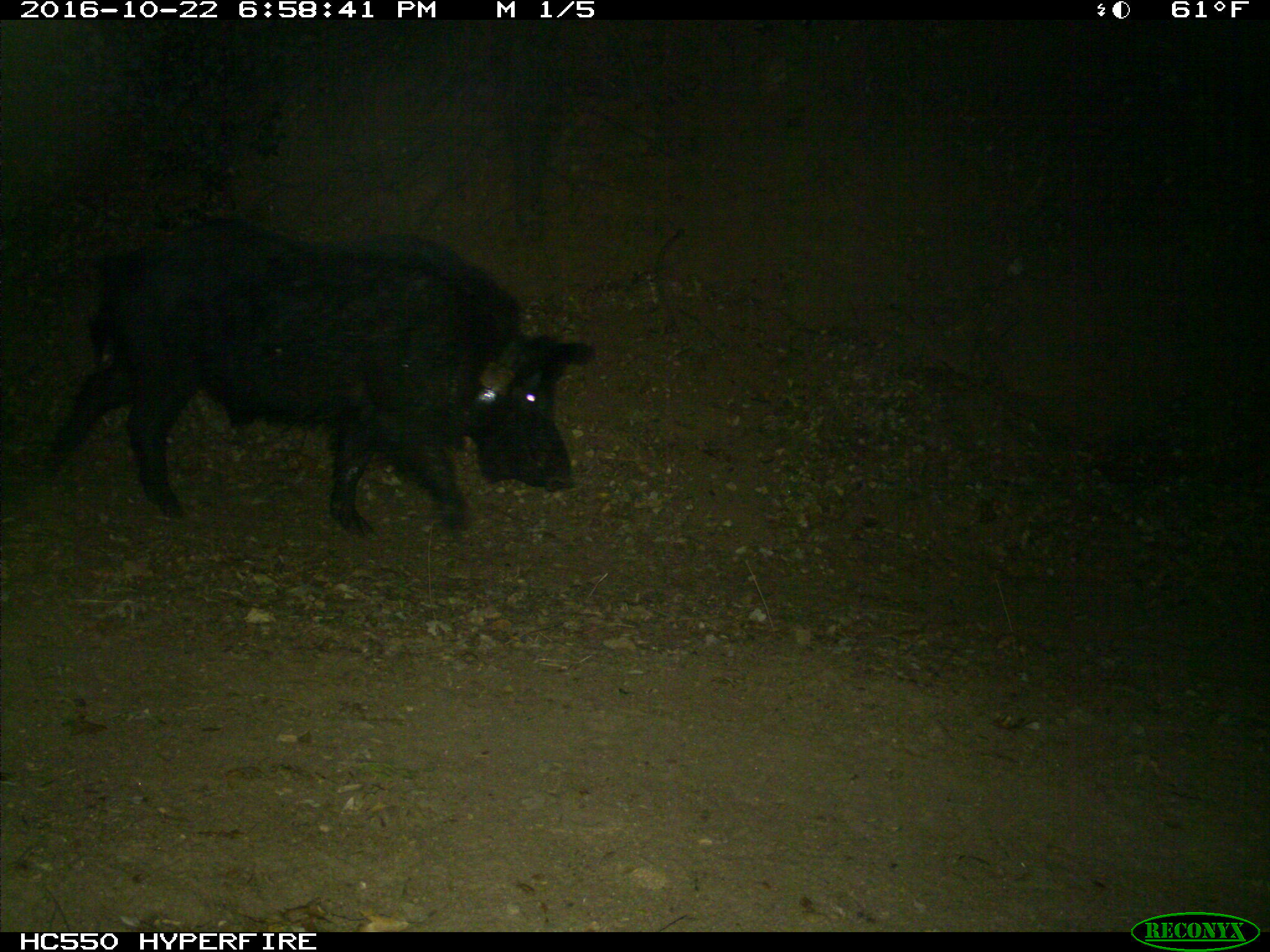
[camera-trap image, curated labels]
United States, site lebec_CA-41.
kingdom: Animalia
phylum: Chordata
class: Mammalia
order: Artiodactyla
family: Suidae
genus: Sus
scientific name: Sus scrofa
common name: wild boar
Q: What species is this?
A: Sus scrofa (wild boar).